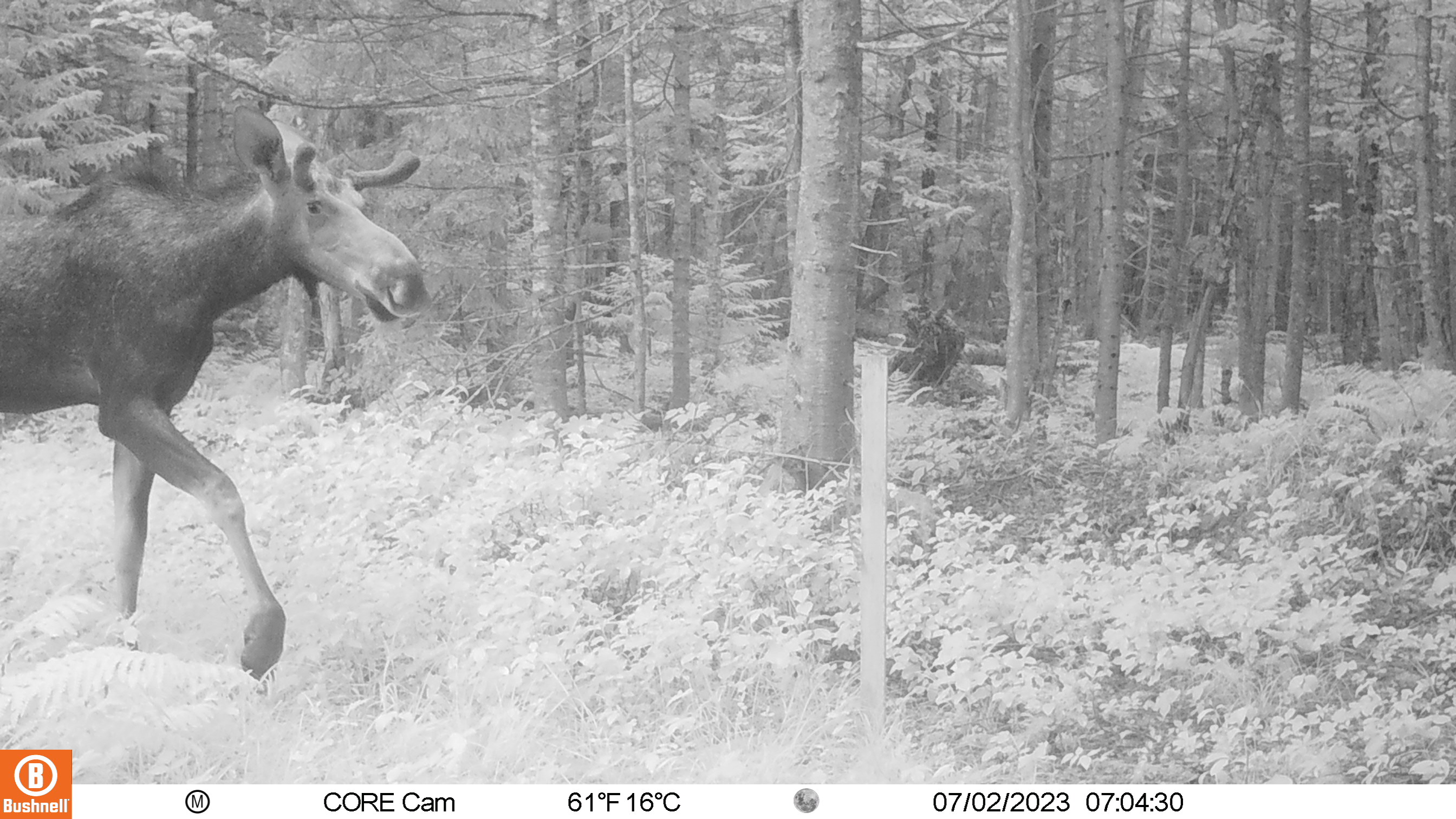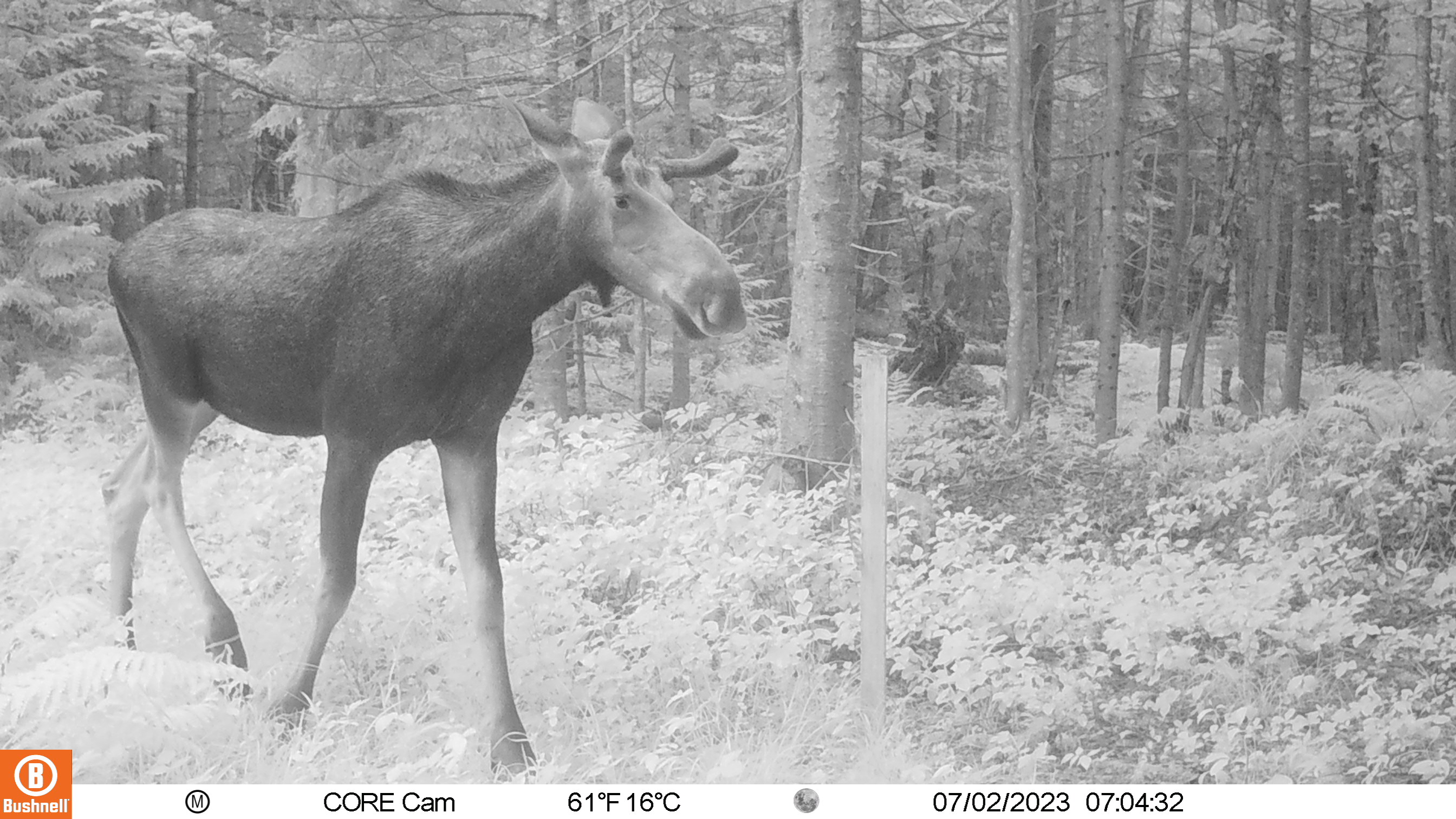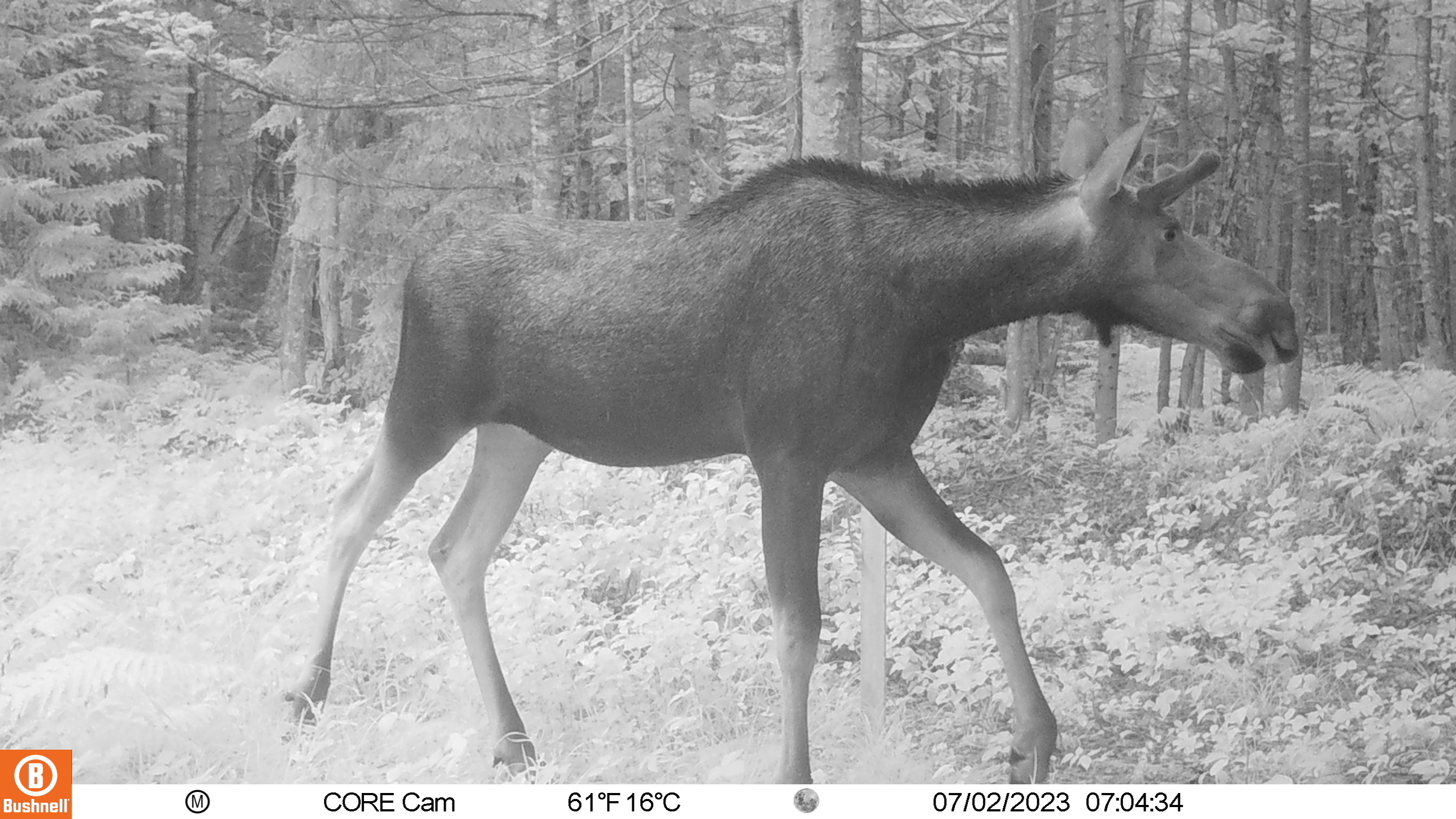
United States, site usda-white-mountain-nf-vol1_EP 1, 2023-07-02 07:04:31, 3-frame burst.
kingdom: Animalia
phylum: Chordata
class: Mammalia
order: Artiodactyla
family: Cervidae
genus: Alces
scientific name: Alces alces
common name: moose